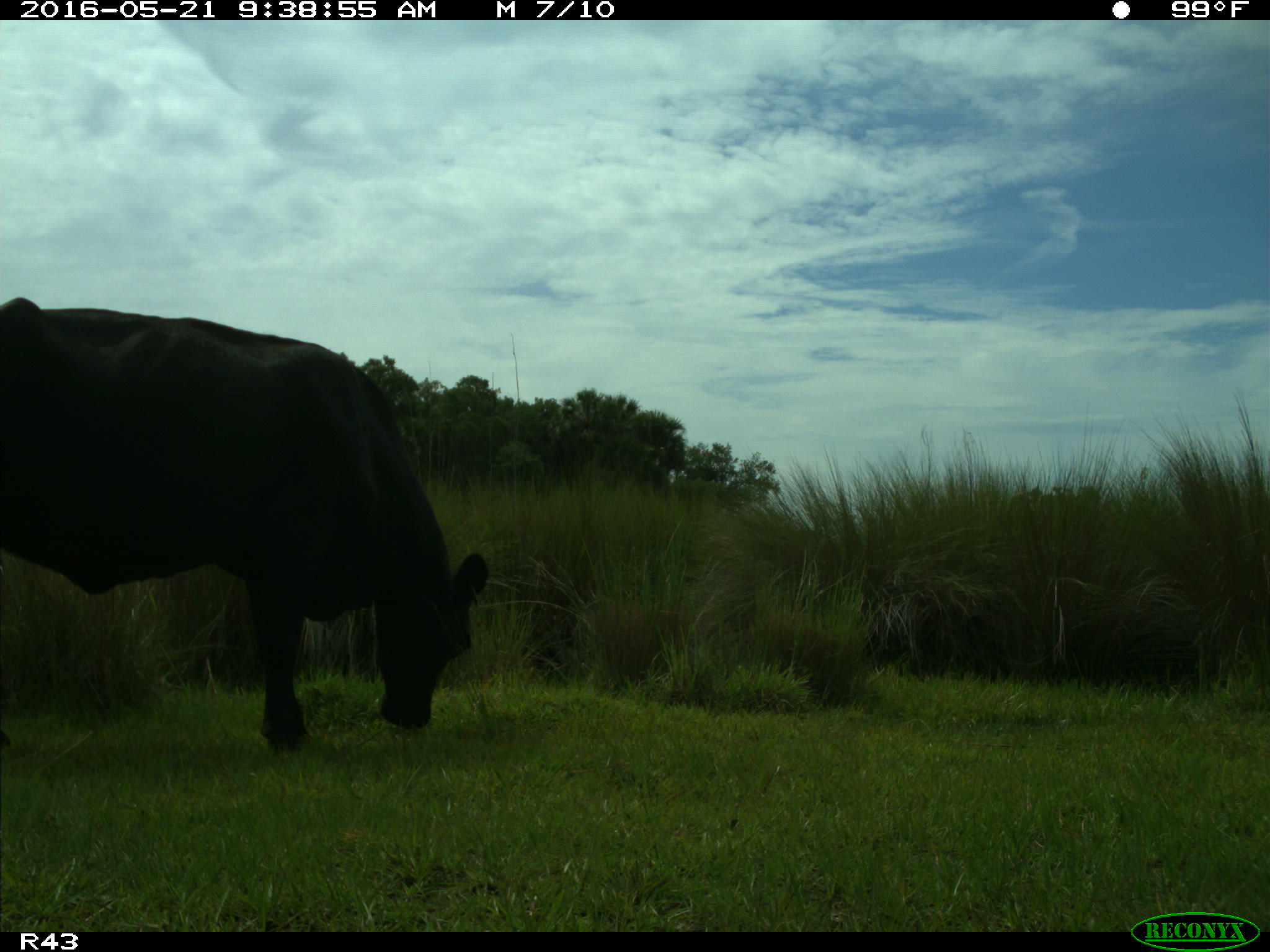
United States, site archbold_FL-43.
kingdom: Animalia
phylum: Chordata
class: Mammalia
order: Artiodactyla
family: Bovidae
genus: Bos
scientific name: Bos taurus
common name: domestic cow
Bos taurus (domestic cow).